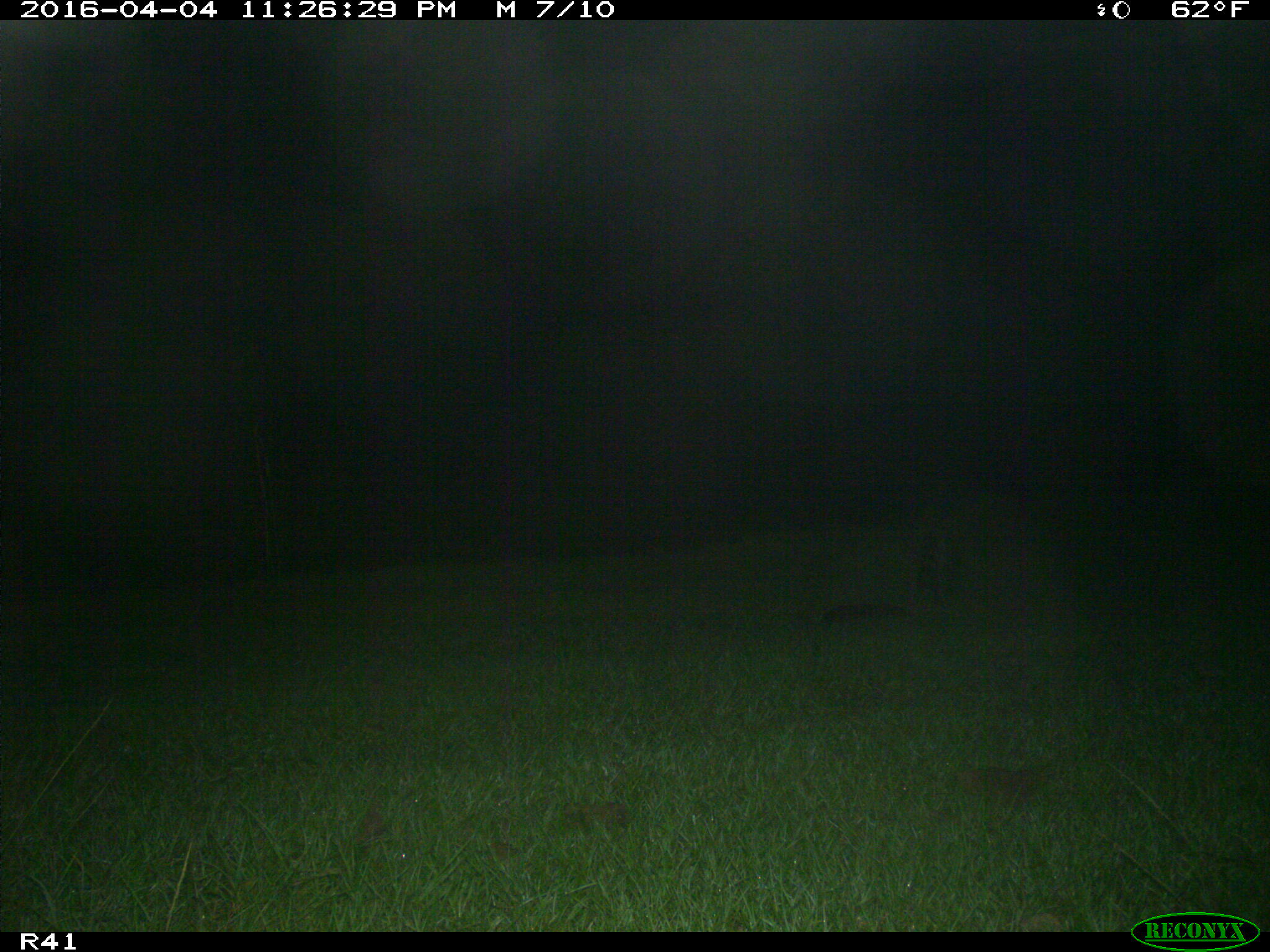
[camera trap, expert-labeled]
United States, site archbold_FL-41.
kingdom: Animalia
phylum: Chordata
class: Mammalia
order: Carnivora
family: Procyonidae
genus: Procyon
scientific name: Procyon lotor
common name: common raccoon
Procyon lotor (common raccoon).